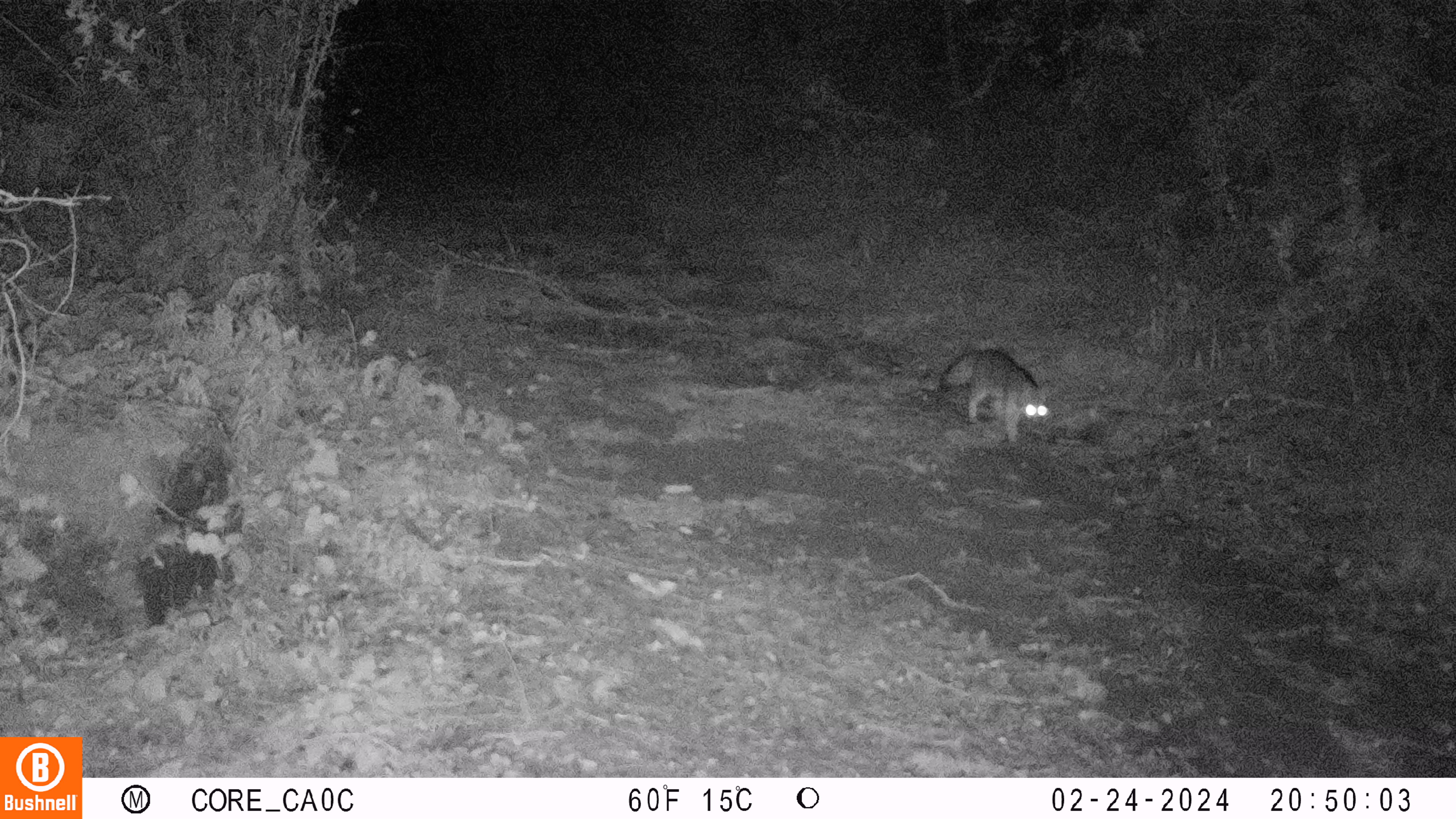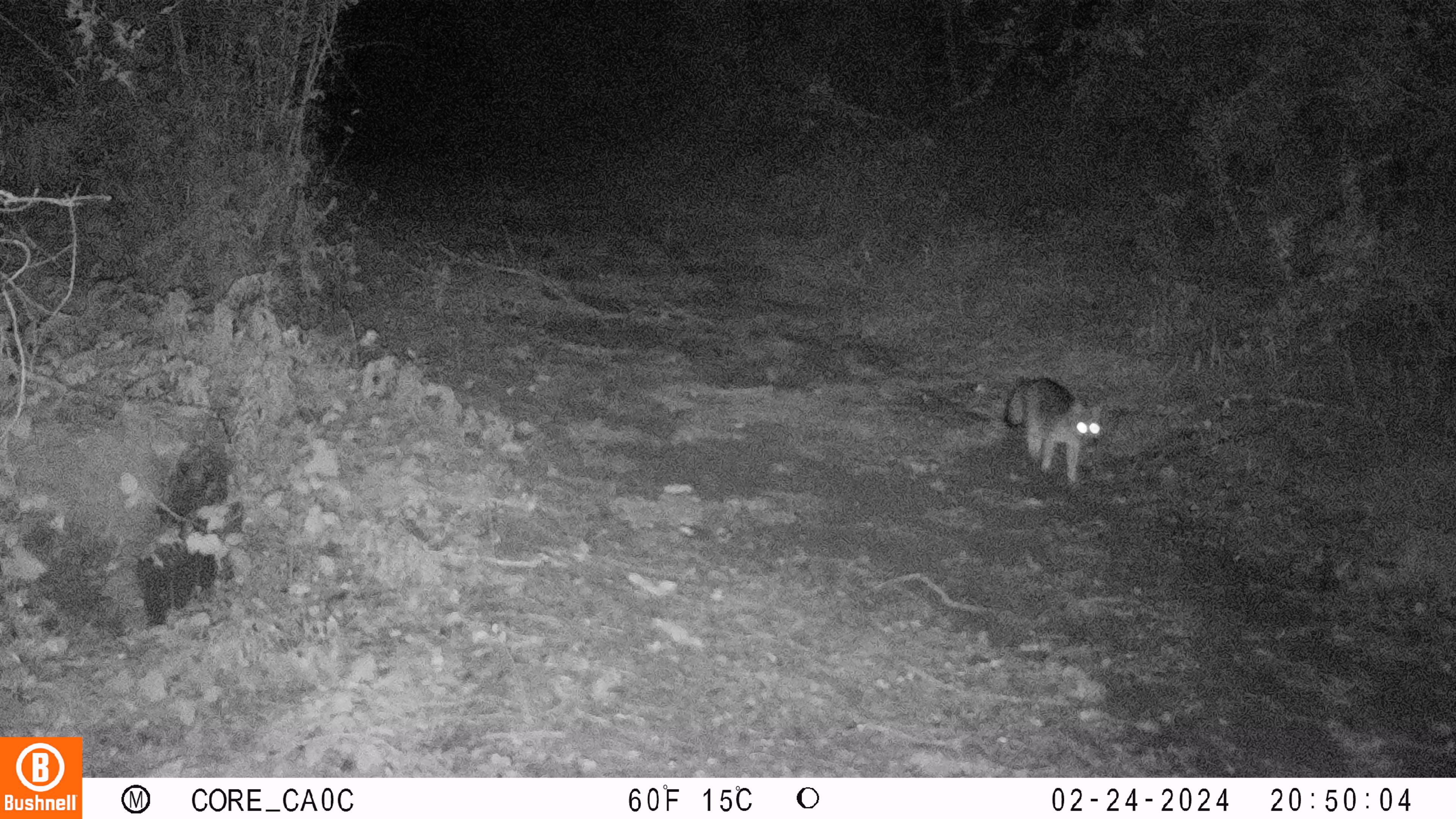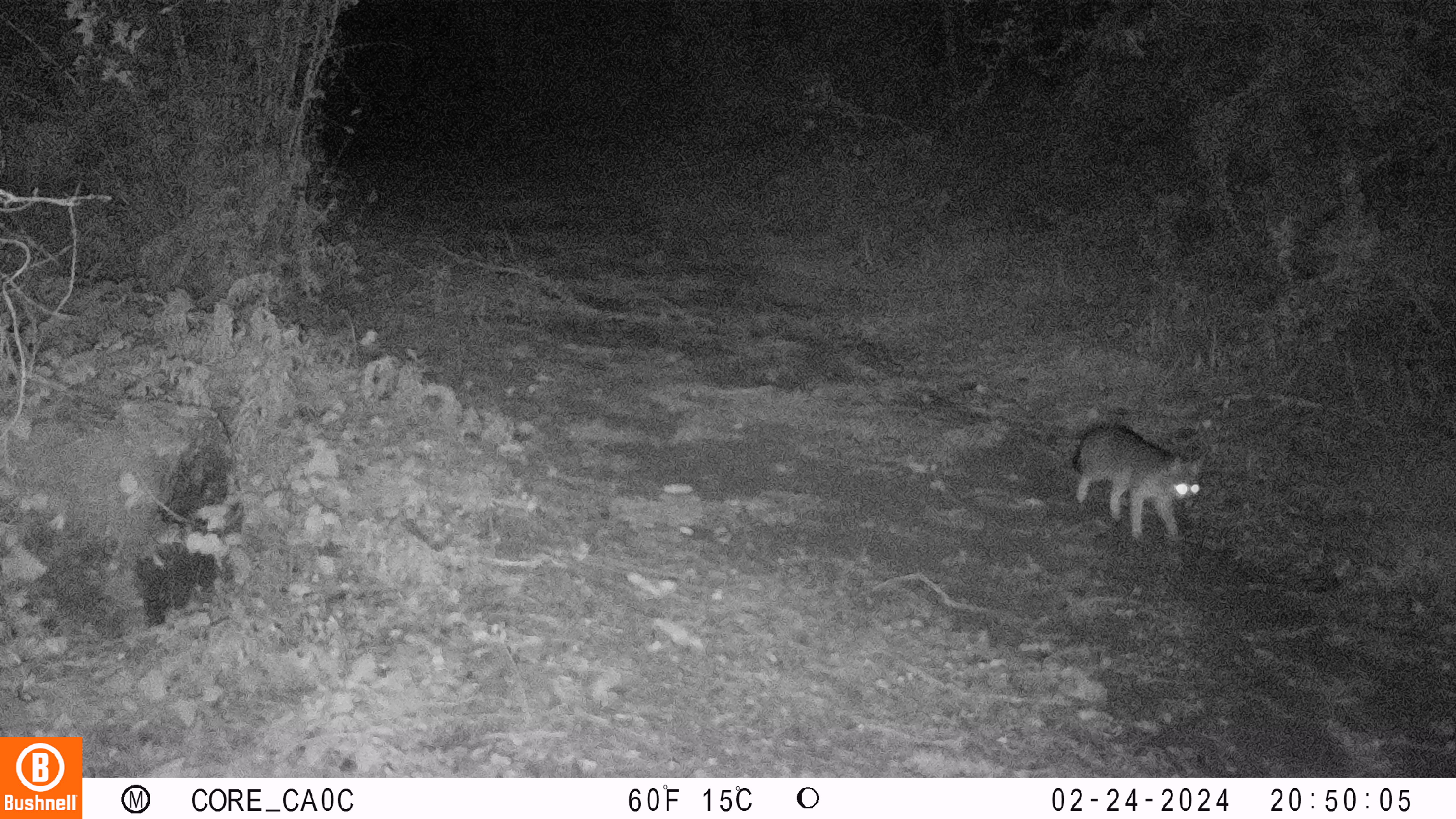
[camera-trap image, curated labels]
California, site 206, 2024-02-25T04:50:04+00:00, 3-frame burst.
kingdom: Animalia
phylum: Chordata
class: Mammalia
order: Carnivora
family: Canidae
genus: Urocyon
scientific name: Urocyon cinereoargenteus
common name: gray fox